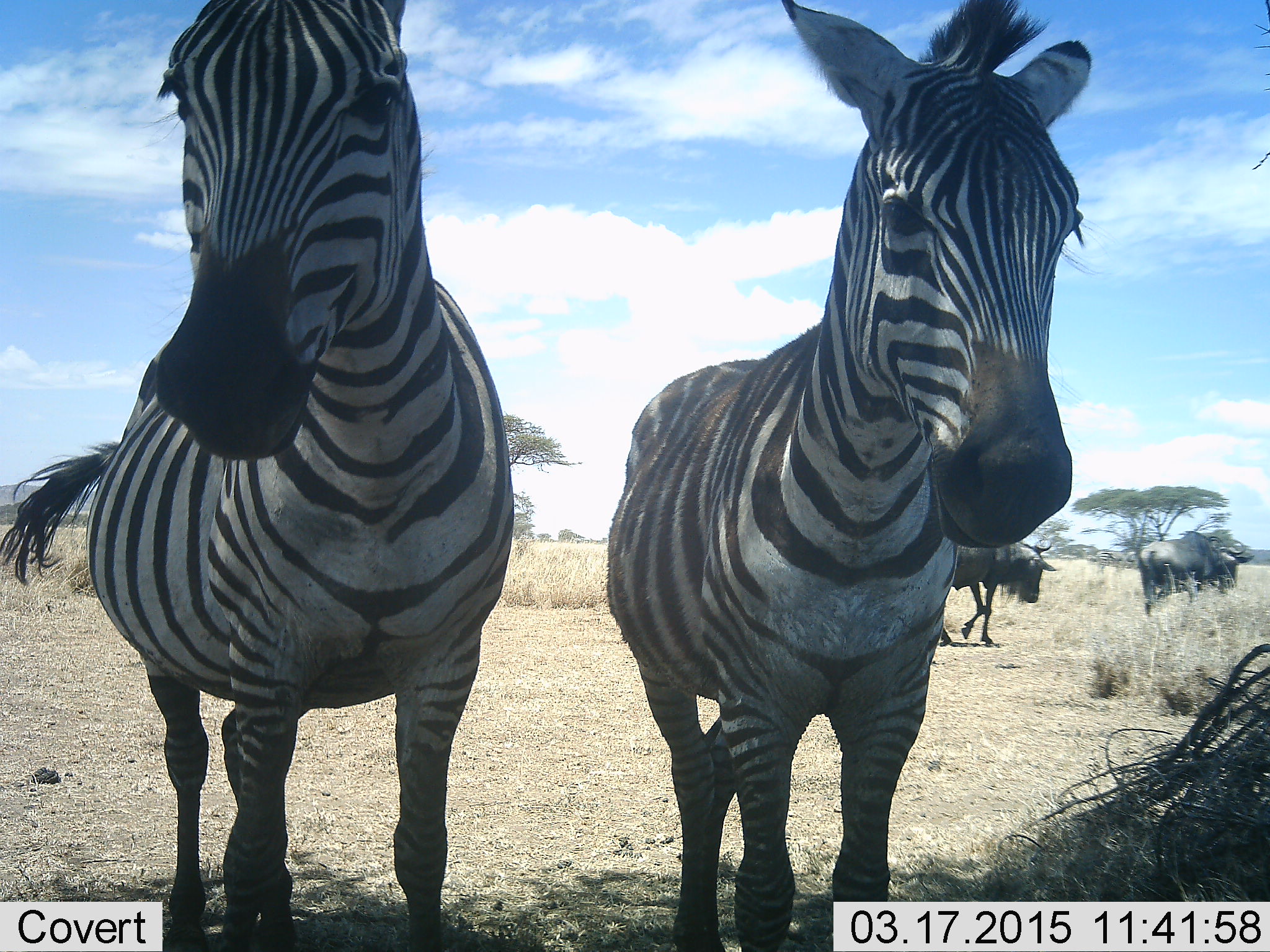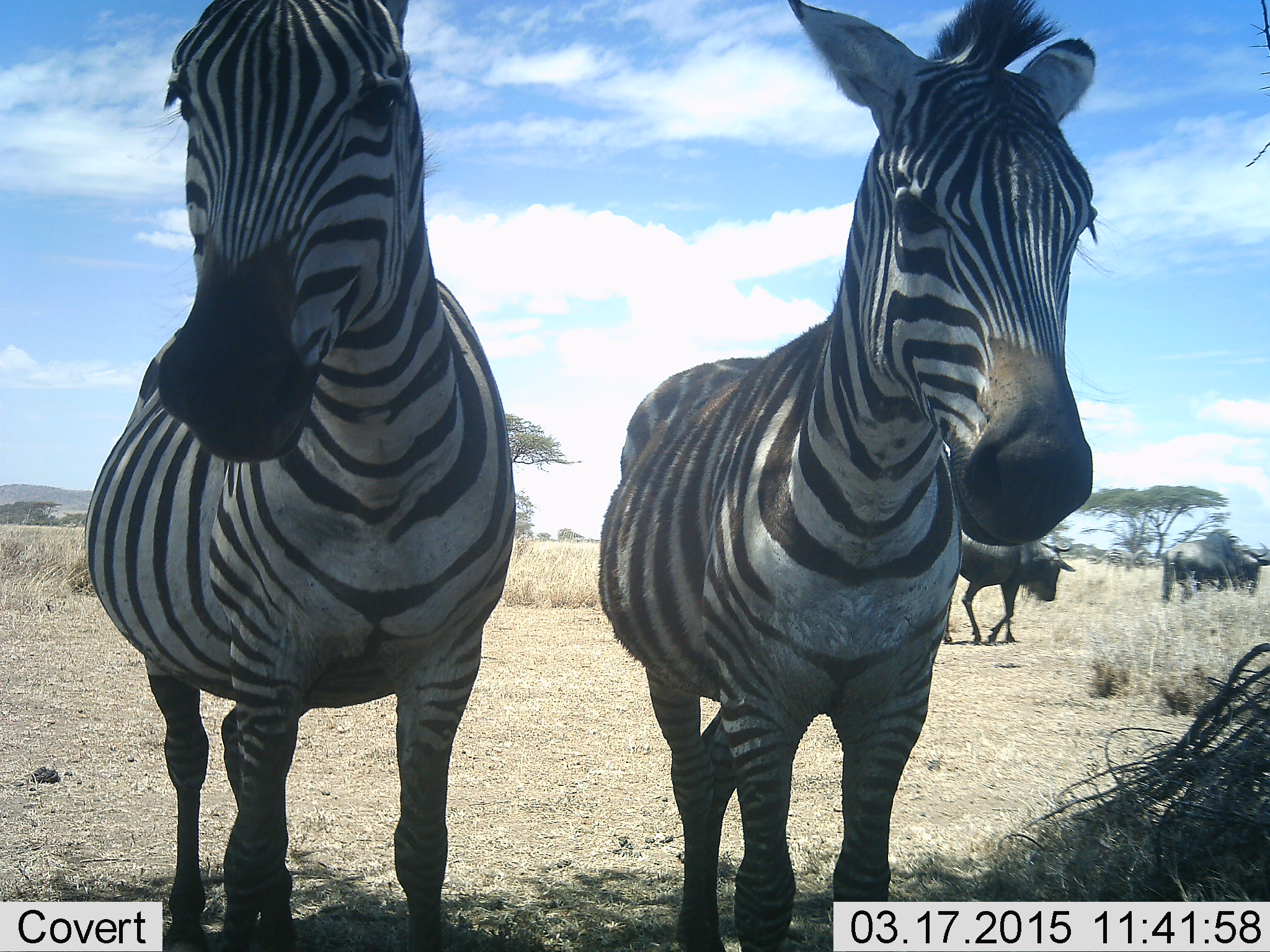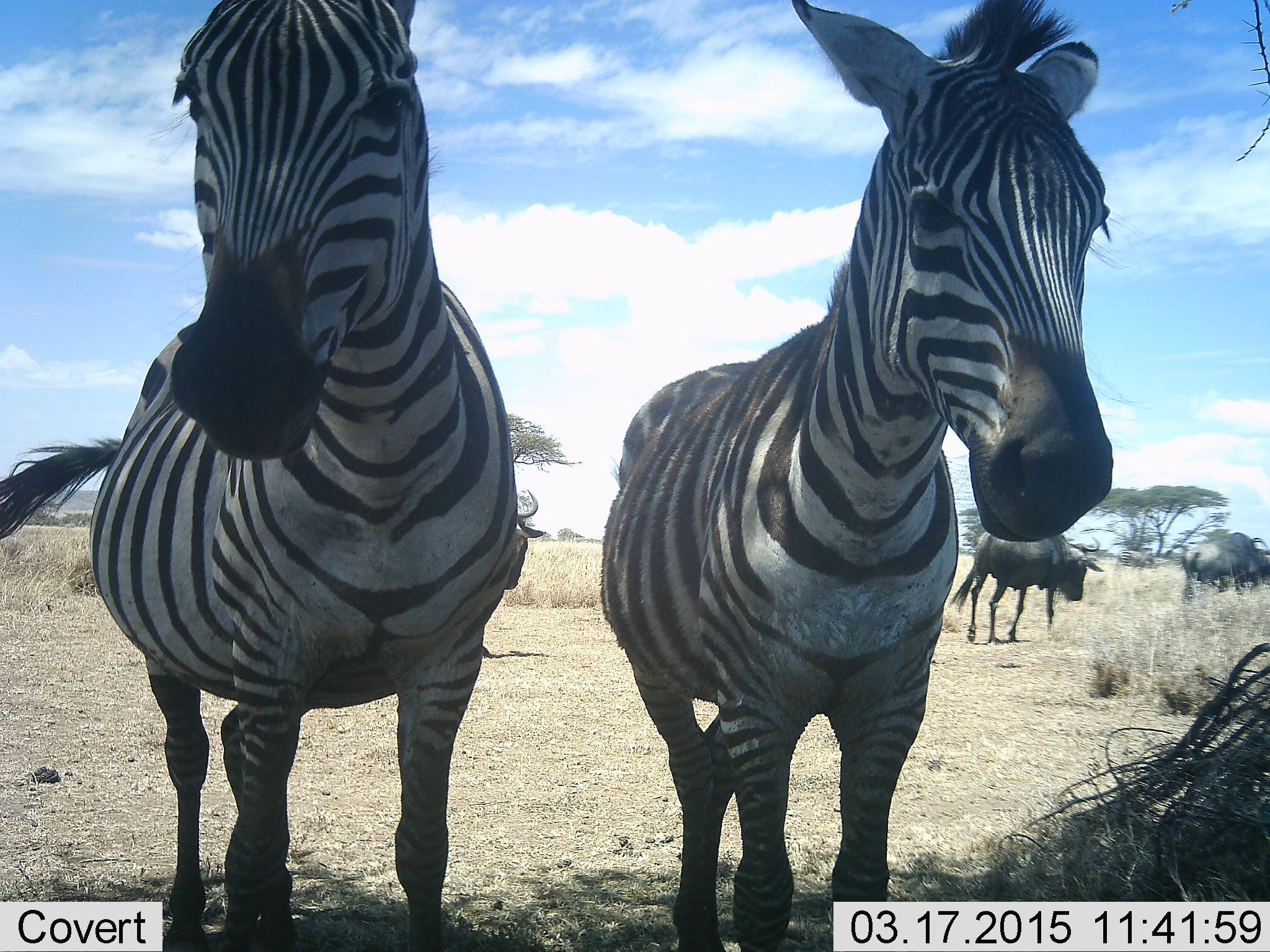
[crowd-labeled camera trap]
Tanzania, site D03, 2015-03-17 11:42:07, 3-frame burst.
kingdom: Animalia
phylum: Chordata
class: Mammalia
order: Artiodactyla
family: Bovidae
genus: Connochaetes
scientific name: Connochaetes taurinus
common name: blue wildebeest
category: wildebeest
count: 2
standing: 20%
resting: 0%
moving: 100%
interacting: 0%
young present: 0%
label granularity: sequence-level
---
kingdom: Animalia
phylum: Chordata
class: Mammalia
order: Perissodactyla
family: Equidae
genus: Equus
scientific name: Equus quagga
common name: plains zebra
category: zebra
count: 2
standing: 100%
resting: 0%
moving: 0%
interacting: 0%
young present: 0%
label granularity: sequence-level